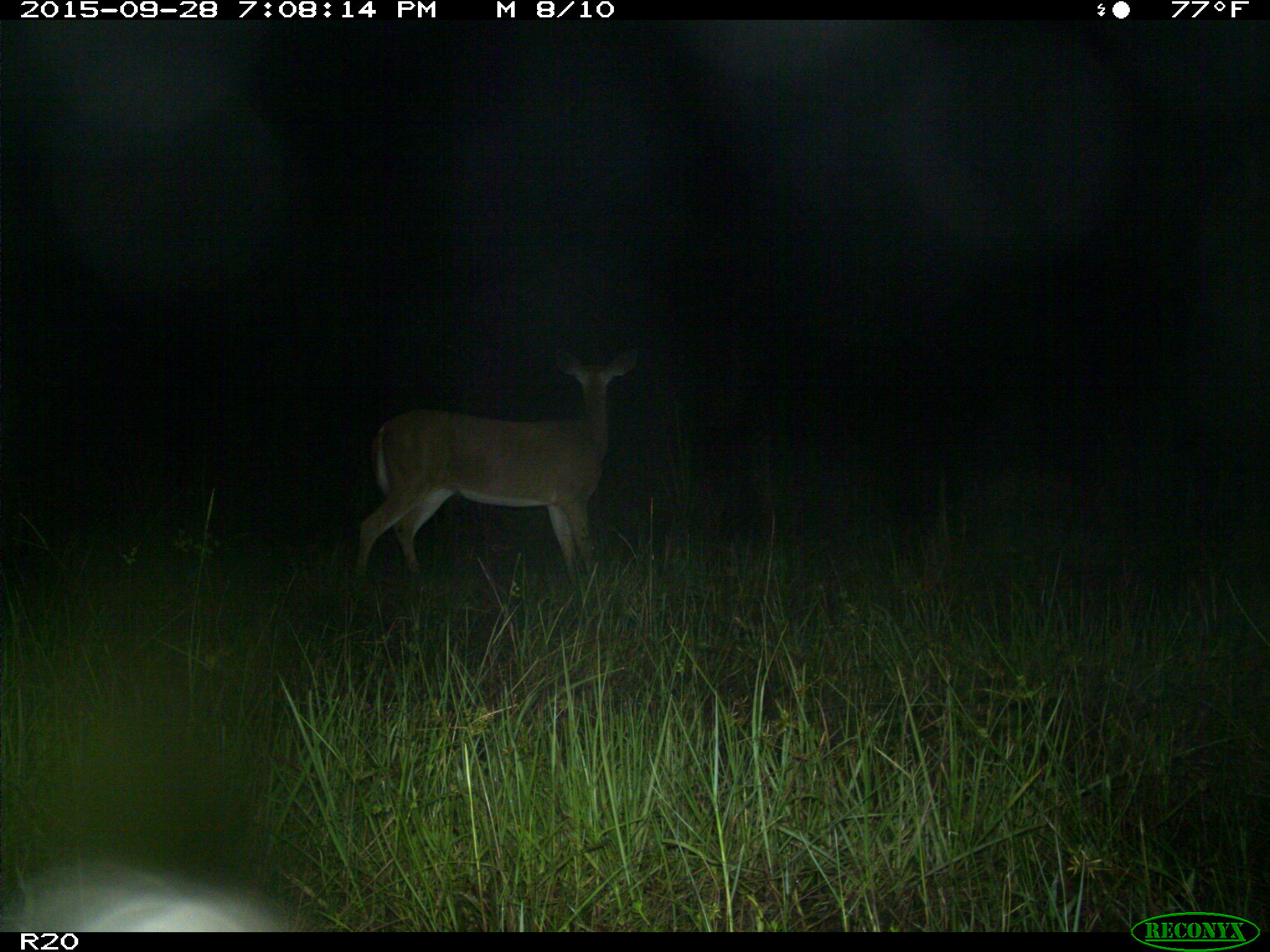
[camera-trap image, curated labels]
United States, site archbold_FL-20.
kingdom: Animalia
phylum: Chordata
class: Mammalia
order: Artiodactyla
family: Cervidae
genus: Odocoileus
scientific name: Odocoileus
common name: deer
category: unidentified deer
Unidentified deer (deer) (Odocoileus).